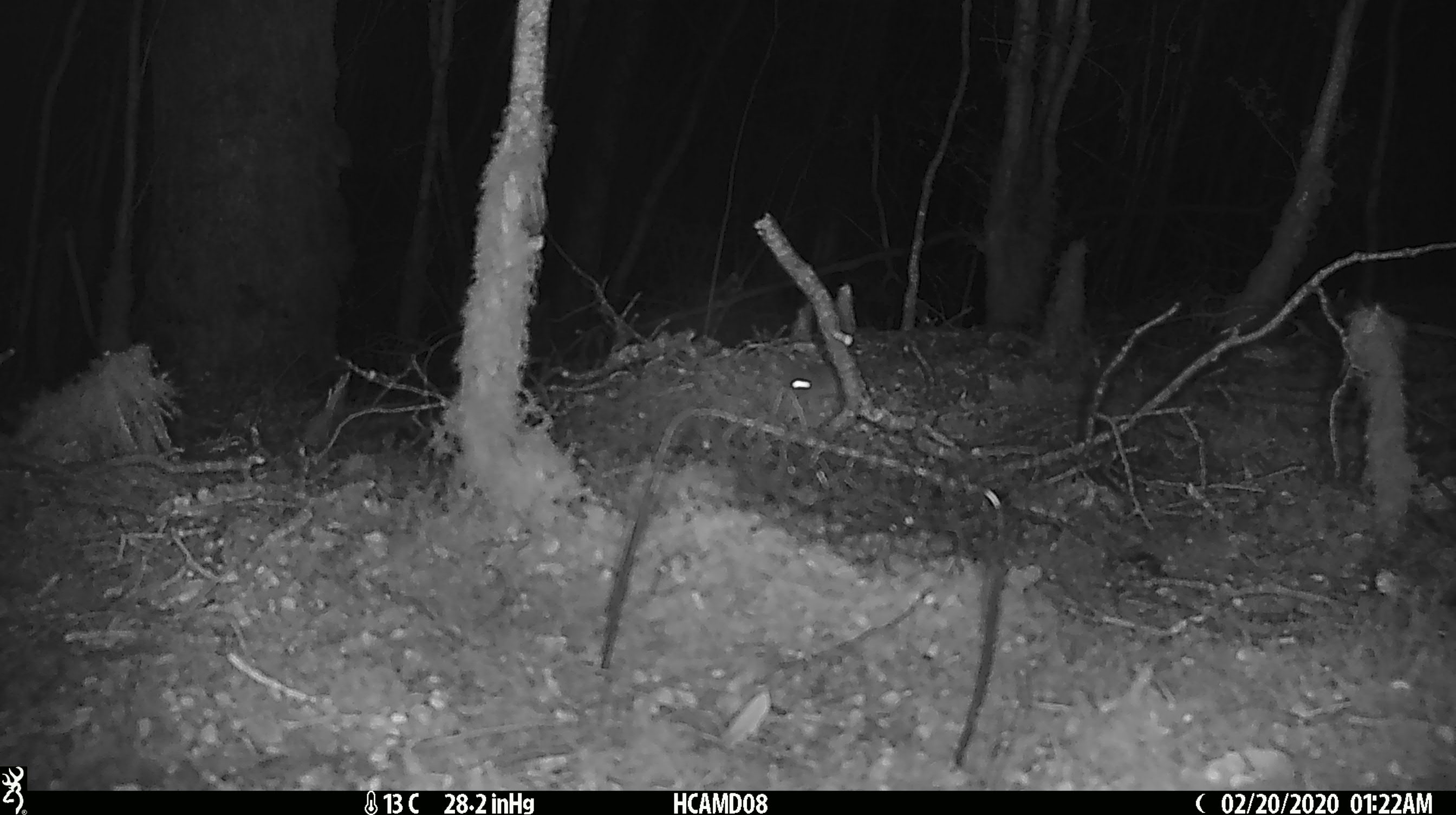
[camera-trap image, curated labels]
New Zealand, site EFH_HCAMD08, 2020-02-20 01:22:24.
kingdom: Animalia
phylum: Chordata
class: Mammalia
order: Rodentia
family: Muridae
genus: Mus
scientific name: Mus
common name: mouse